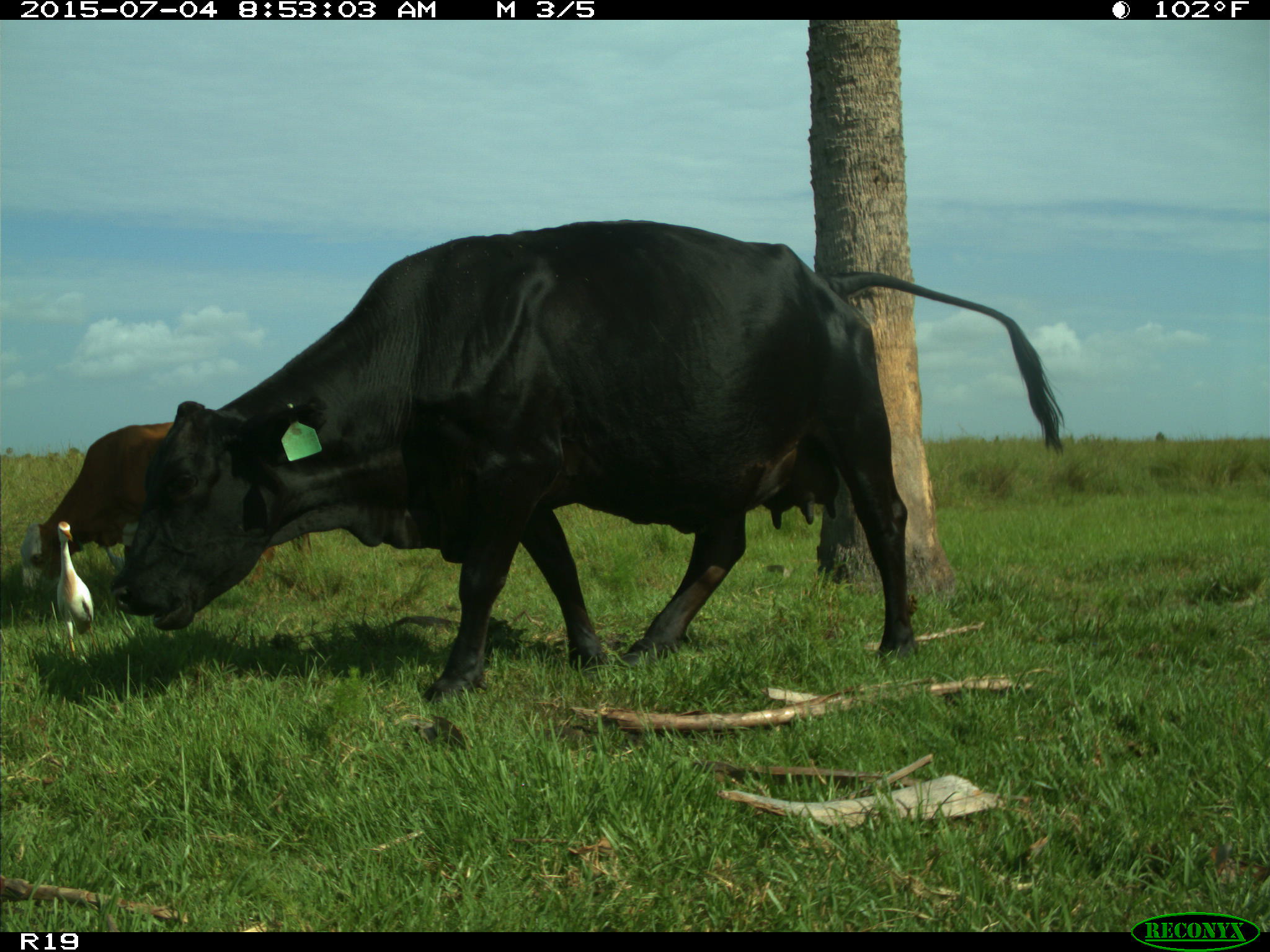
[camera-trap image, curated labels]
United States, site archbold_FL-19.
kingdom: Animalia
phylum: Chordata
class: Mammalia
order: Artiodactyla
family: Bovidae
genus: Bos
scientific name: Bos taurus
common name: domestic cow